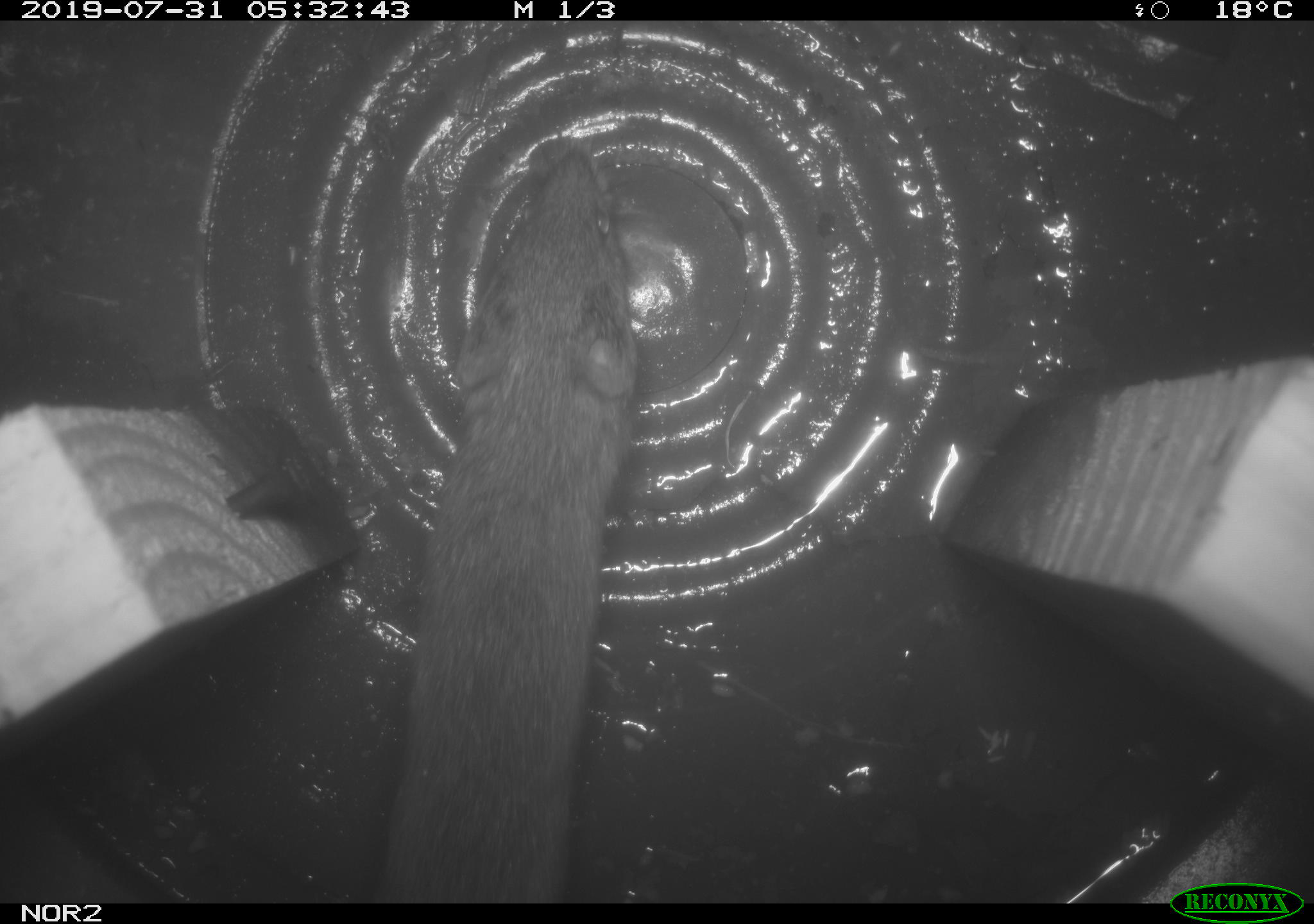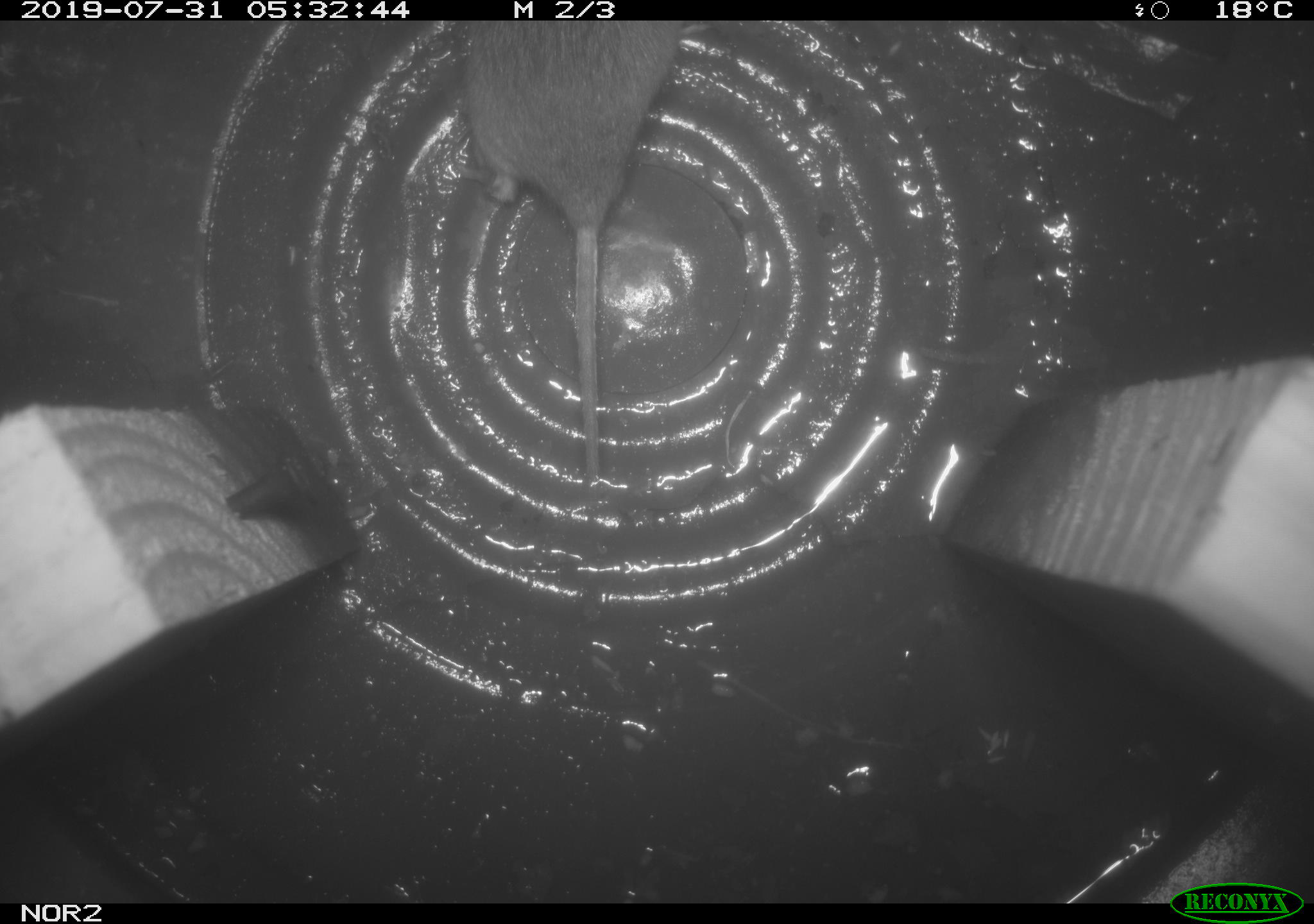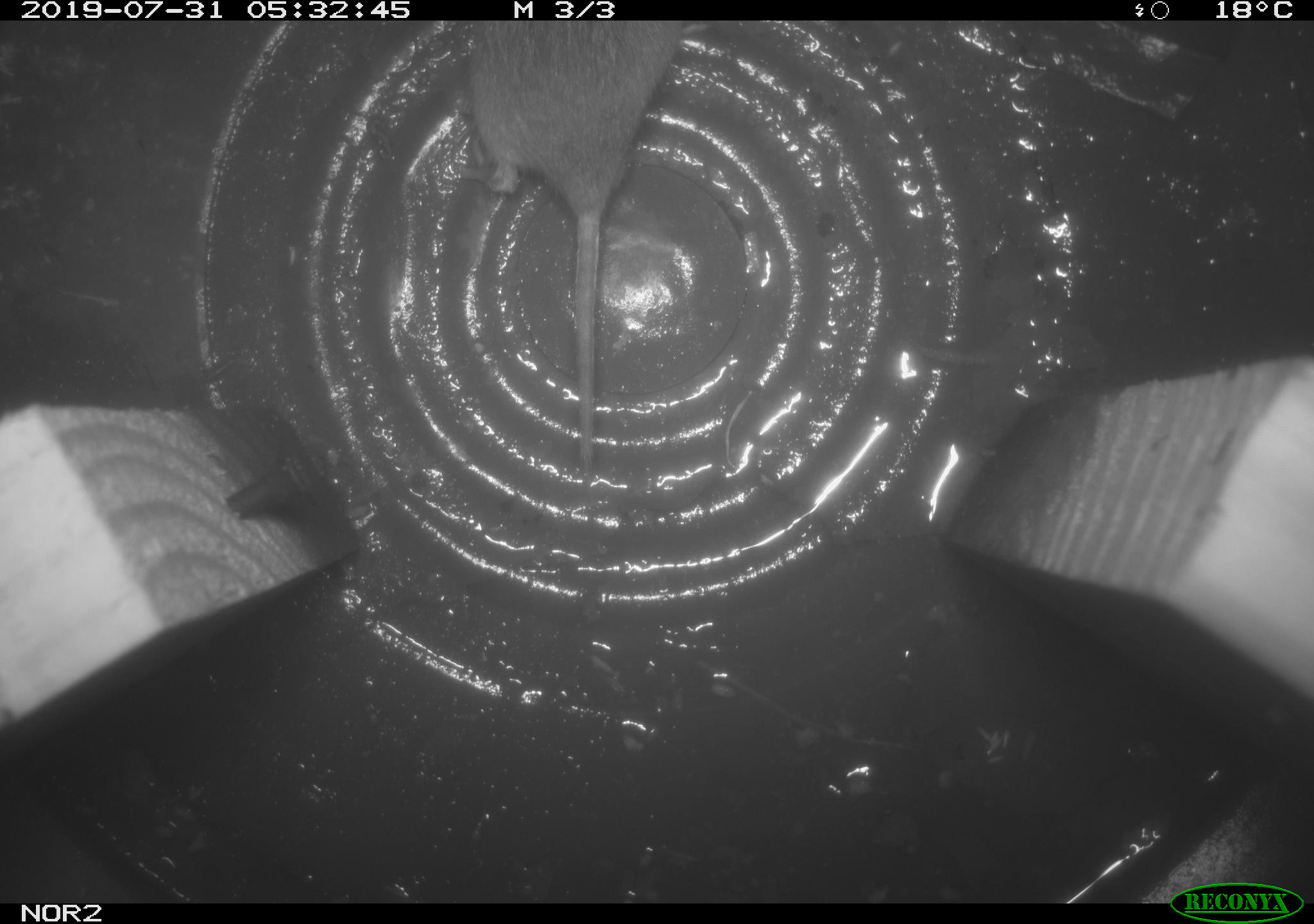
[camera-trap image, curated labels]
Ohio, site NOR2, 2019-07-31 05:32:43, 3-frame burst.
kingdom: Animalia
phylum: Chordata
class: Mammalia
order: Rodentia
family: Cricetidae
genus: Microtus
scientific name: Microtus pennsylvanicus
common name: meadow vole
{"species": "meadow vole (Microtus pennsylvanicus)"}